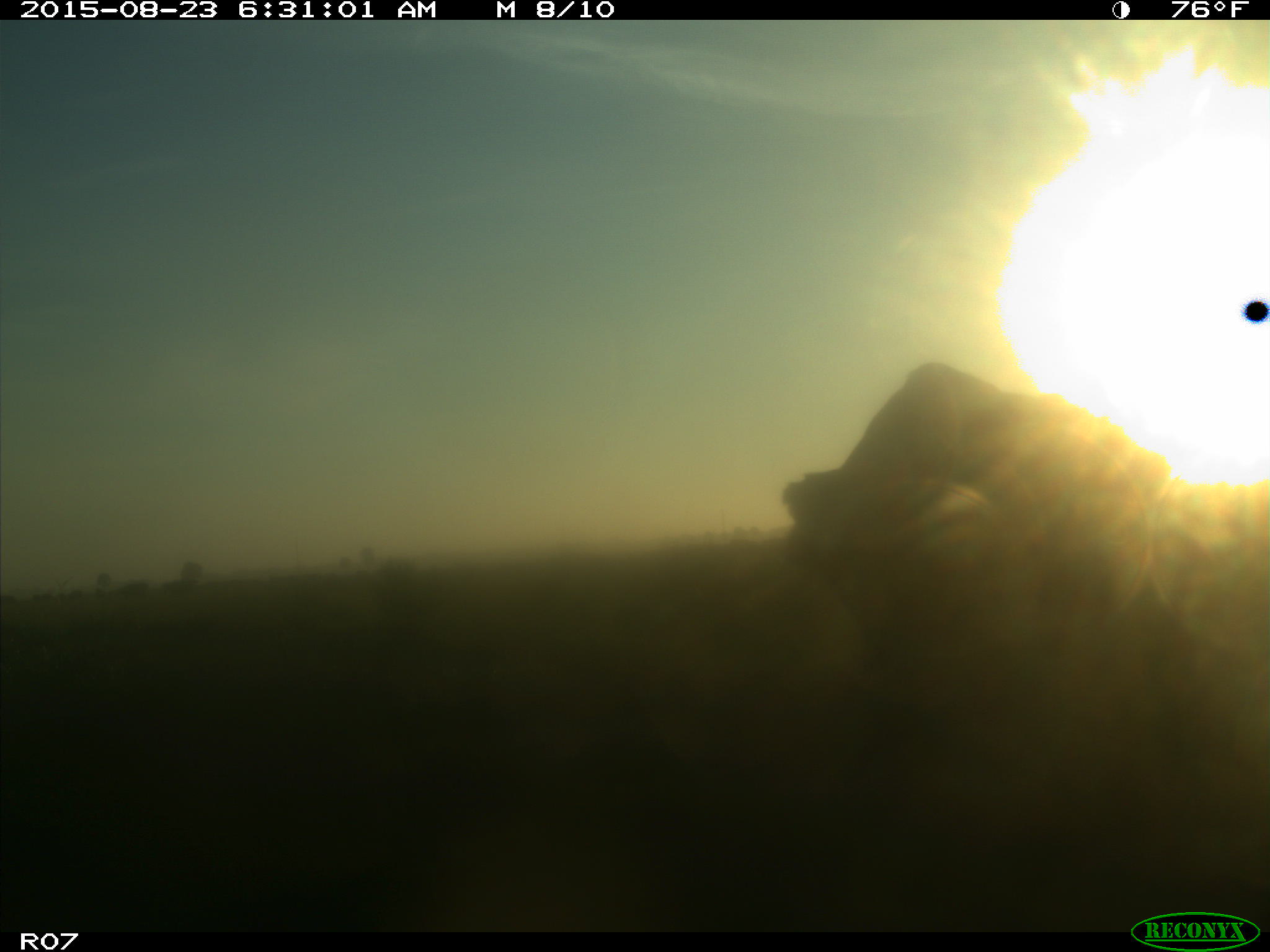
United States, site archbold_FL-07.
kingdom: Animalia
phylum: Chordata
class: Mammalia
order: Artiodactyla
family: Bovidae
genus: Bos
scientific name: Bos taurus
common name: domestic cow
Bos taurus (domestic cow).